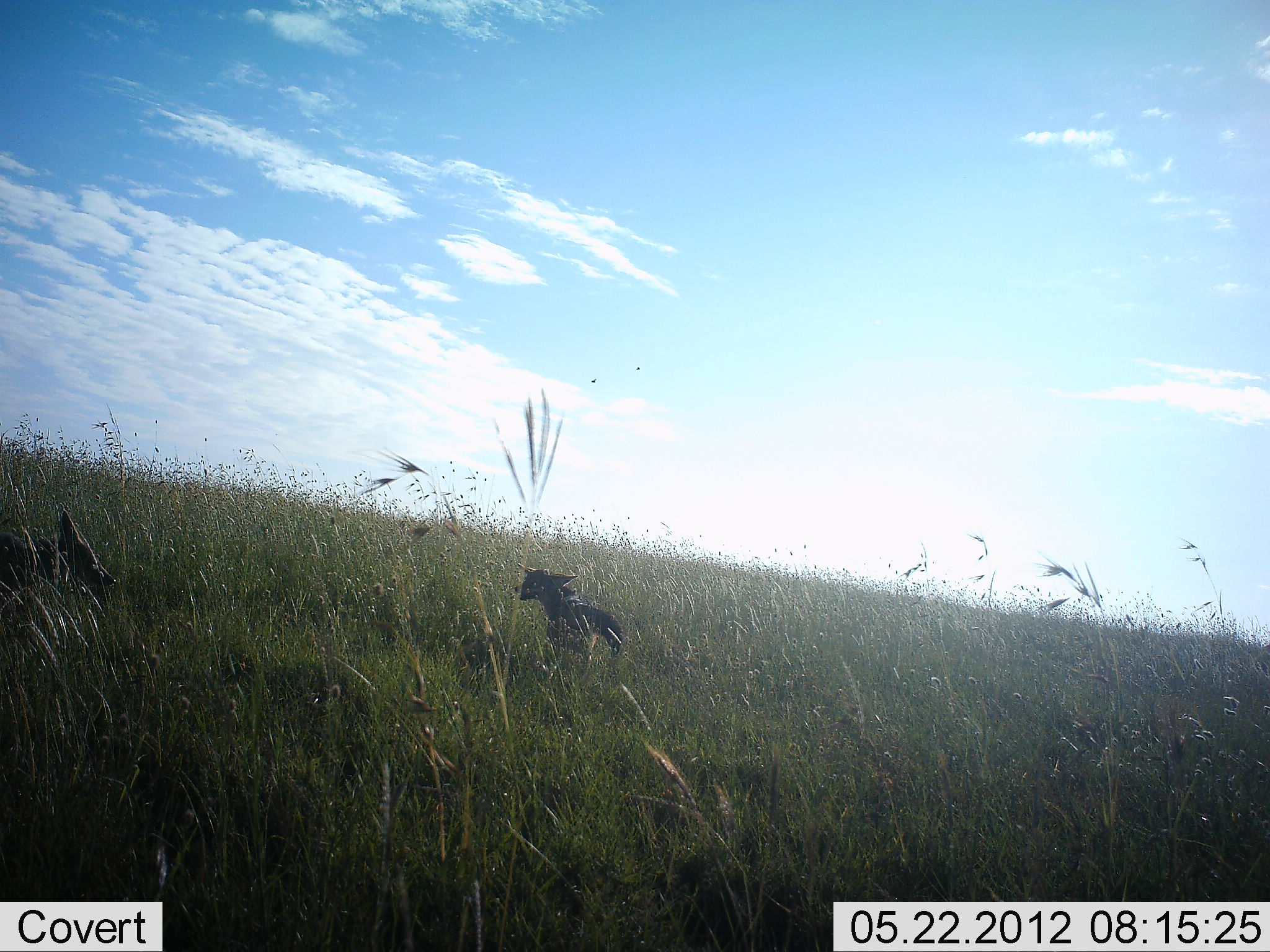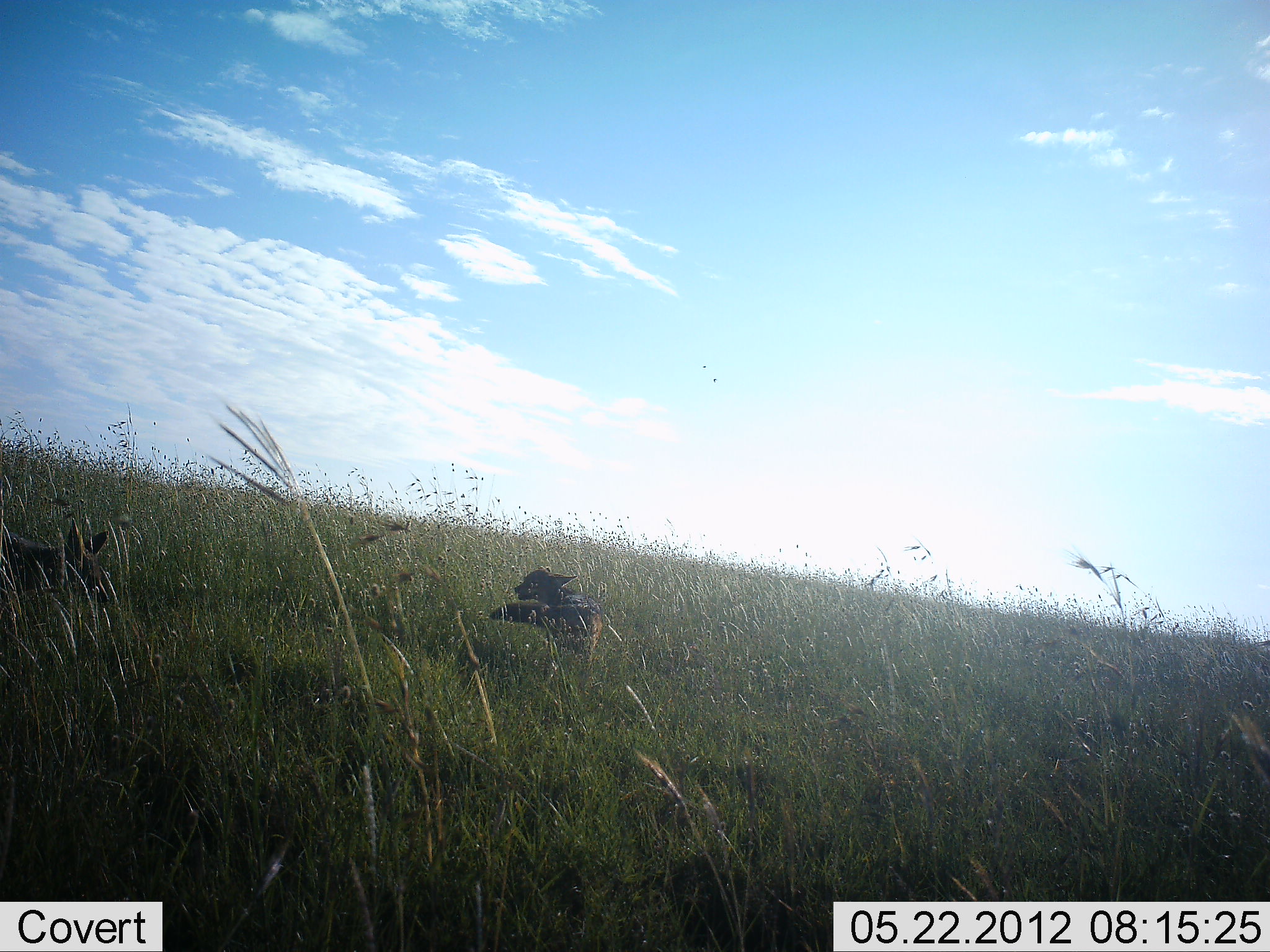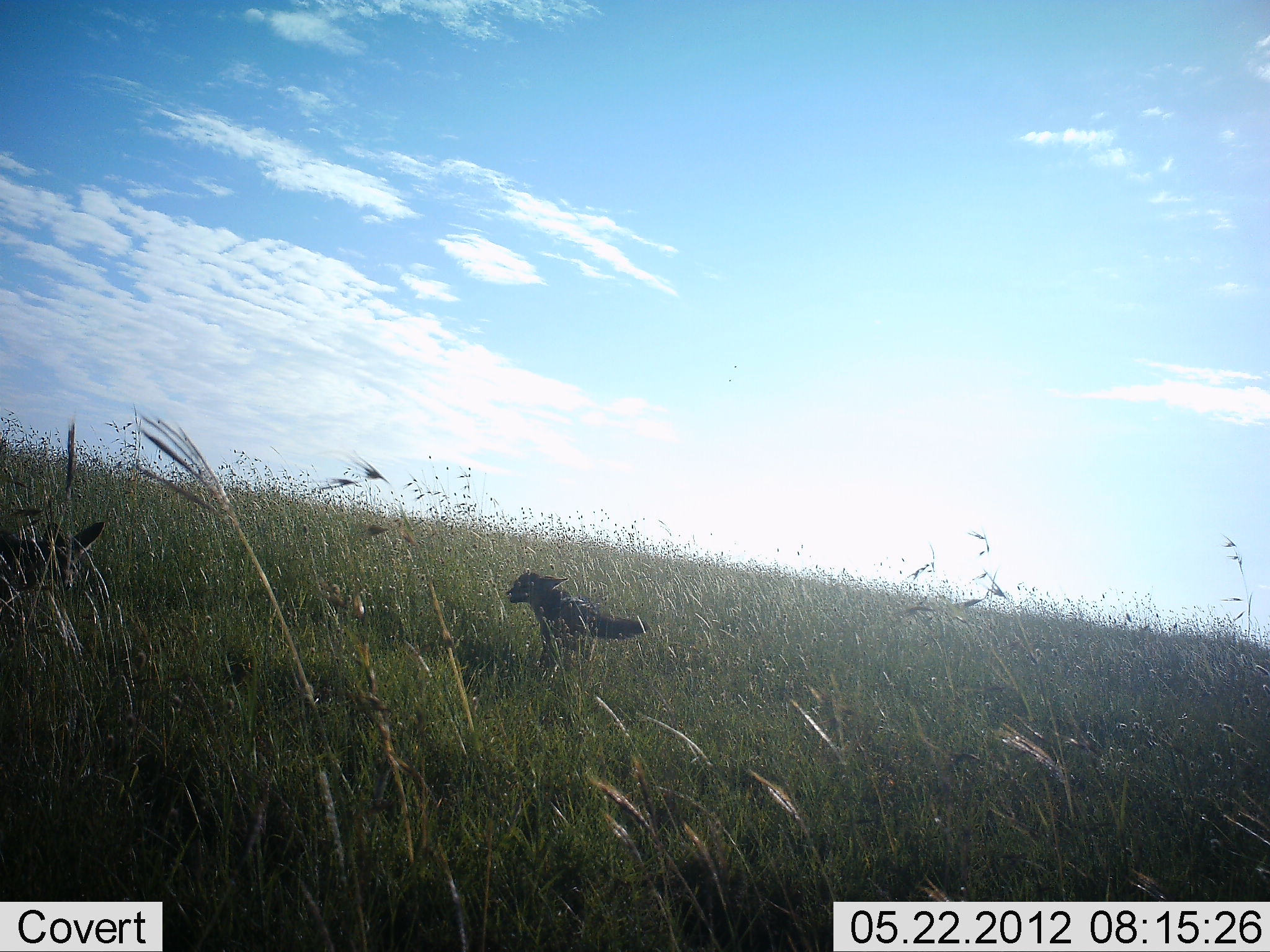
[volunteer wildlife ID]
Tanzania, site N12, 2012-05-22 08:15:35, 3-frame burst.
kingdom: Animalia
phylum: Chordata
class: Mammalia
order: Carnivora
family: Canidae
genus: Lupulella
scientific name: Lupulella mesomelas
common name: black-backed jackal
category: jackal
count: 2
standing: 73%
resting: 0%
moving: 18%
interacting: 27%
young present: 0%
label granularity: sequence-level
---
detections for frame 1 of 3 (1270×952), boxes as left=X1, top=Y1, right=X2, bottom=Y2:
animal: left=515, top=562, right=625, bottom=671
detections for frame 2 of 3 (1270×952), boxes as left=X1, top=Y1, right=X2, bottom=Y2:
animal: left=490, top=563, right=604, bottom=677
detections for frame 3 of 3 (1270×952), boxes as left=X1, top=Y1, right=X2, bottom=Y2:
animal: left=508, top=568, right=649, bottom=670